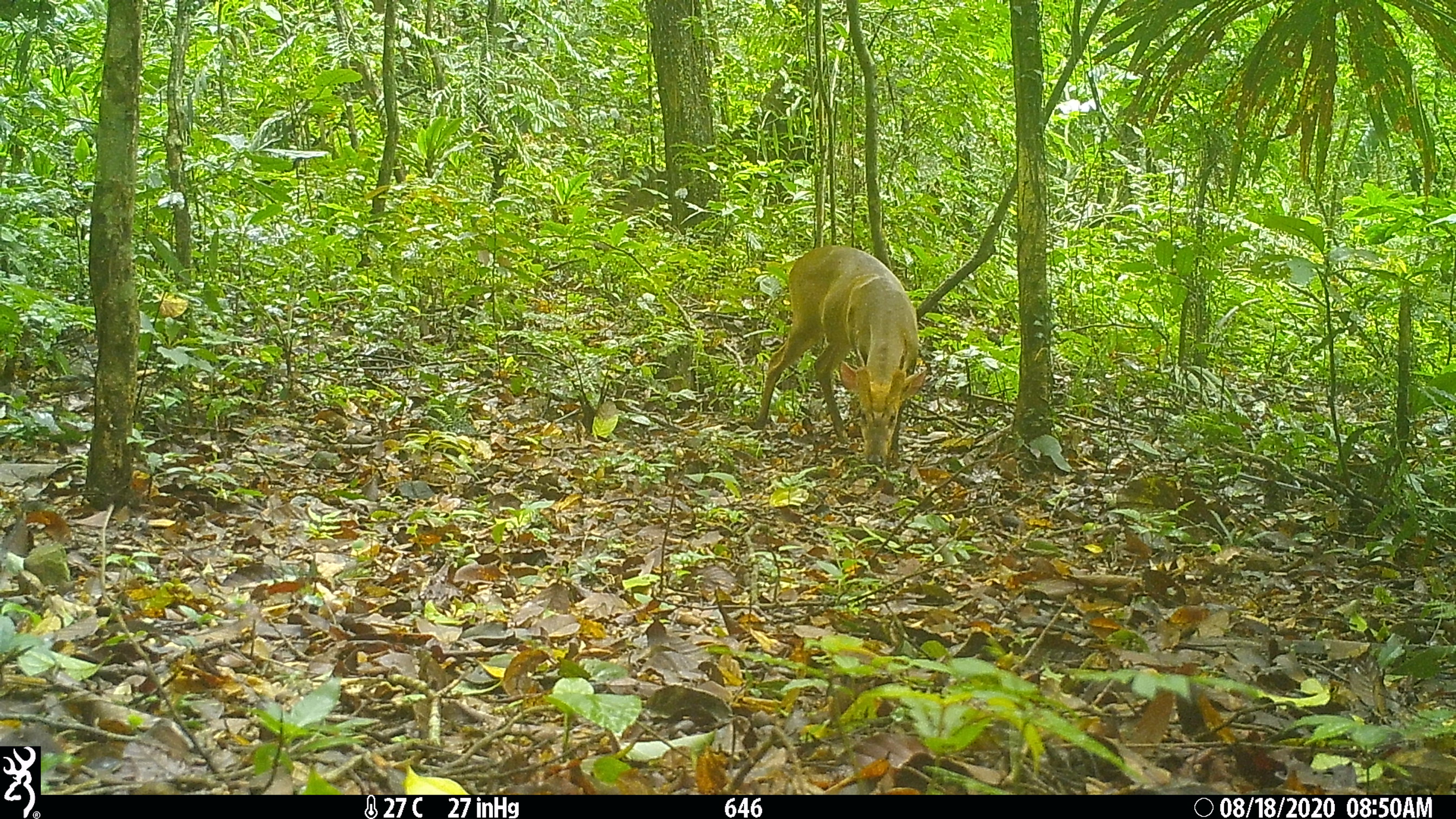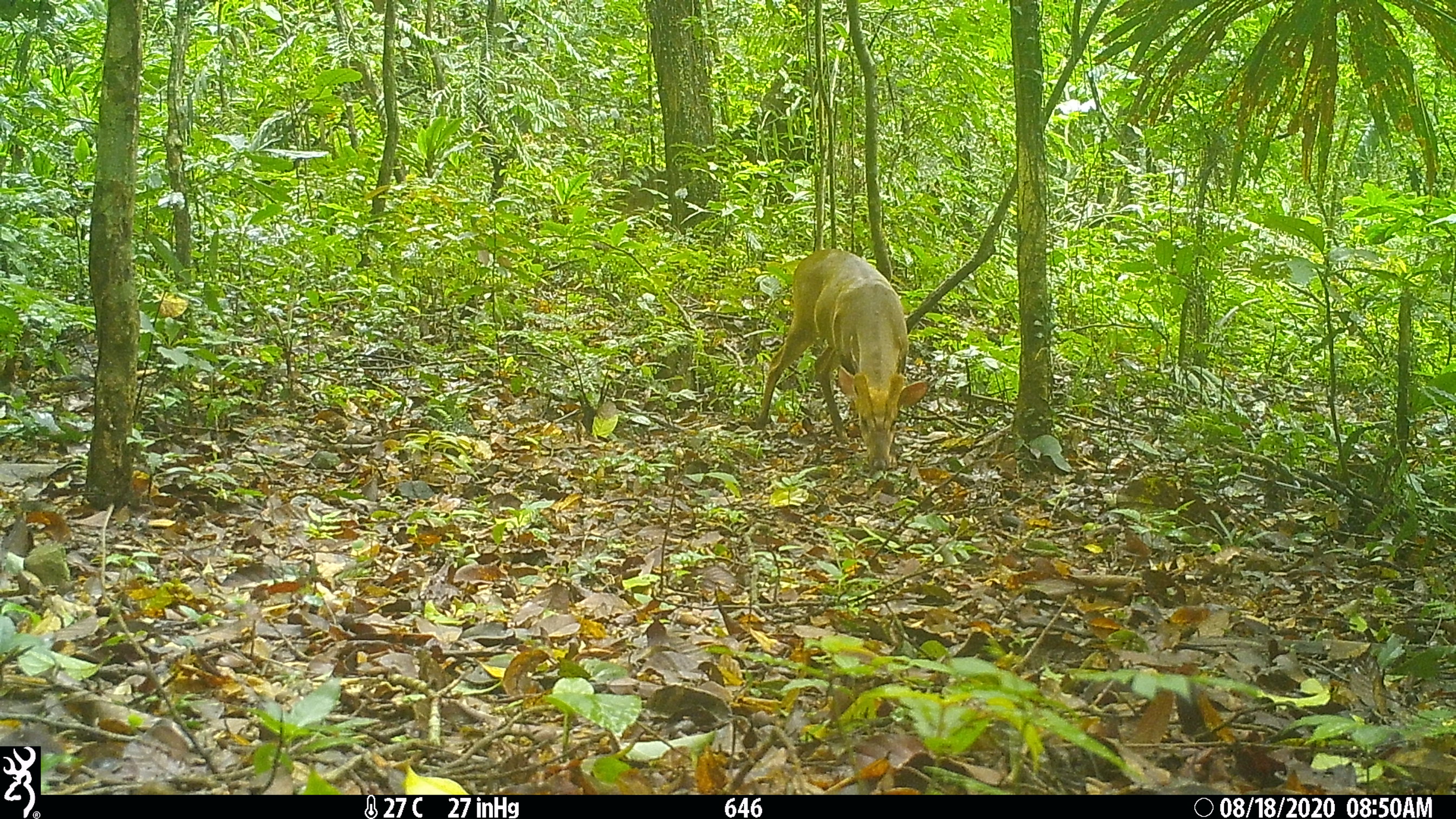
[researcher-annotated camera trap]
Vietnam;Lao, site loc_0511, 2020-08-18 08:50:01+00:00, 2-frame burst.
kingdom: Animalia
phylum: Chordata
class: Mammalia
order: Artiodactyla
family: Cervidae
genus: Muntiacus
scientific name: Muntiacus vuquangensis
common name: large-antlered muntjac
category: large antlered muntjac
Large antlered muntjac (large-antlered muntjac) (Muntiacus vuquangensis). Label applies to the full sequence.